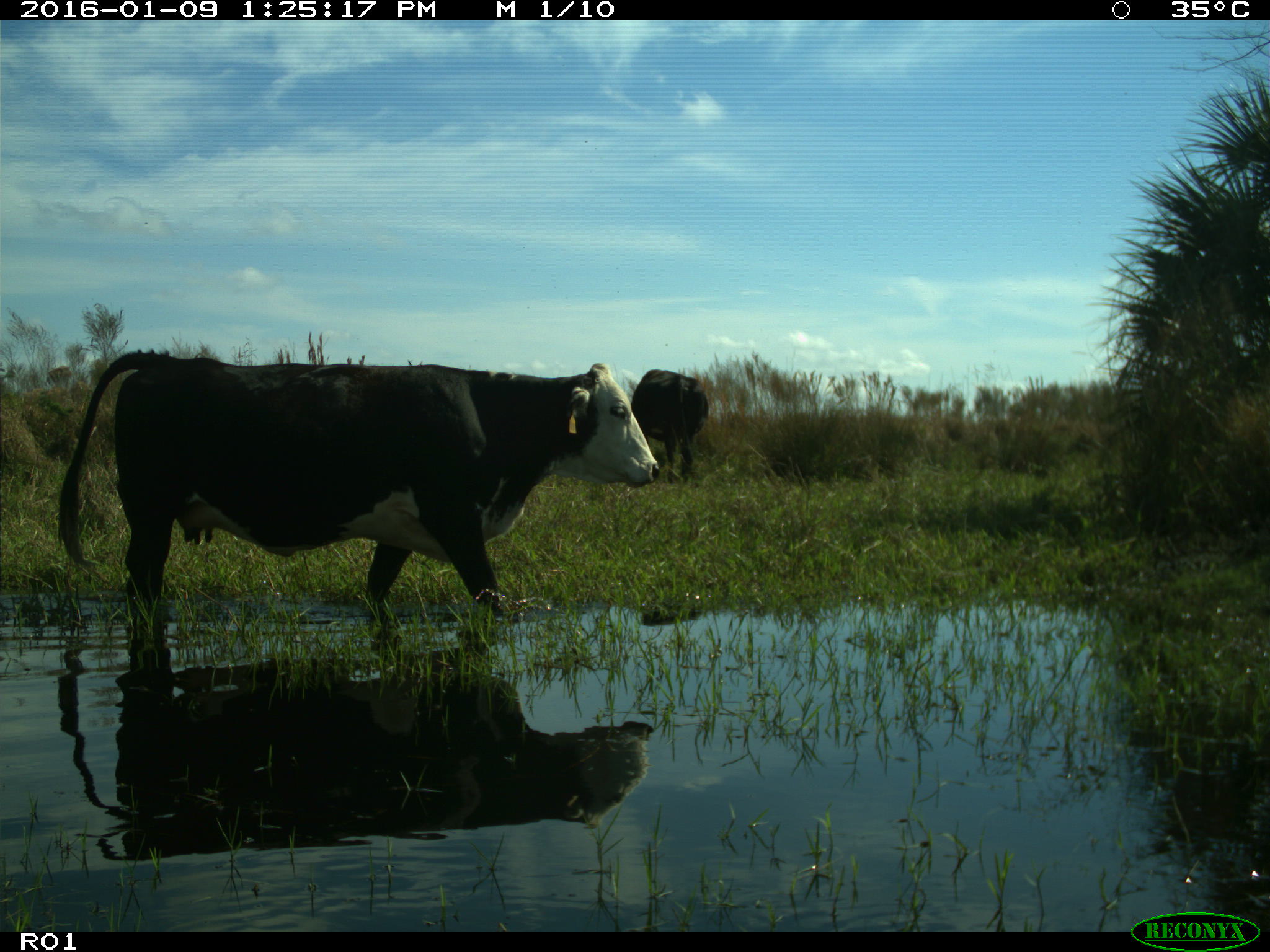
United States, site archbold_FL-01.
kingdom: Animalia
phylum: Chordata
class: Mammalia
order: Artiodactyla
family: Bovidae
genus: Bos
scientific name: Bos taurus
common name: domestic cow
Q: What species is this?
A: Bos taurus (domestic cow).